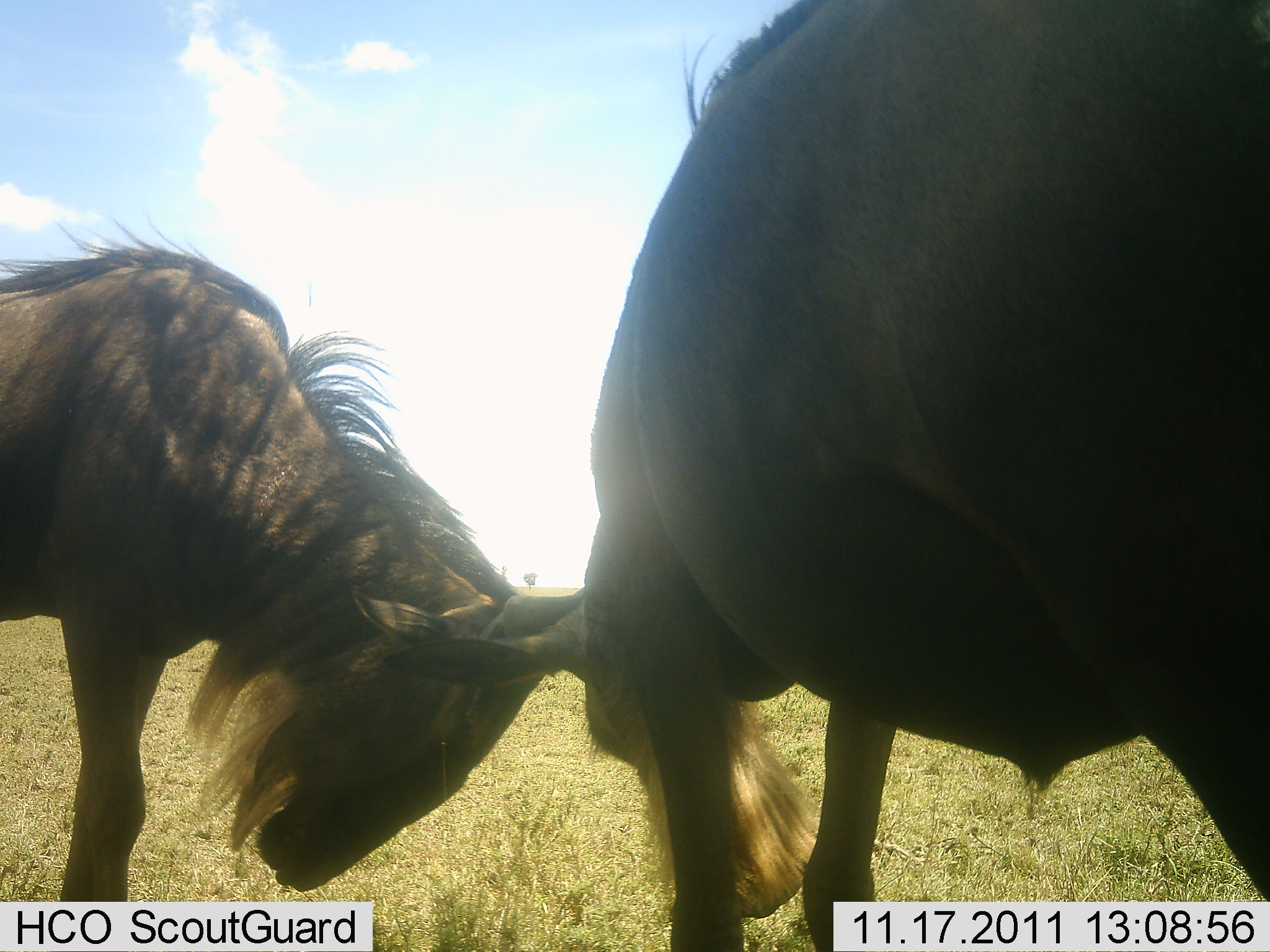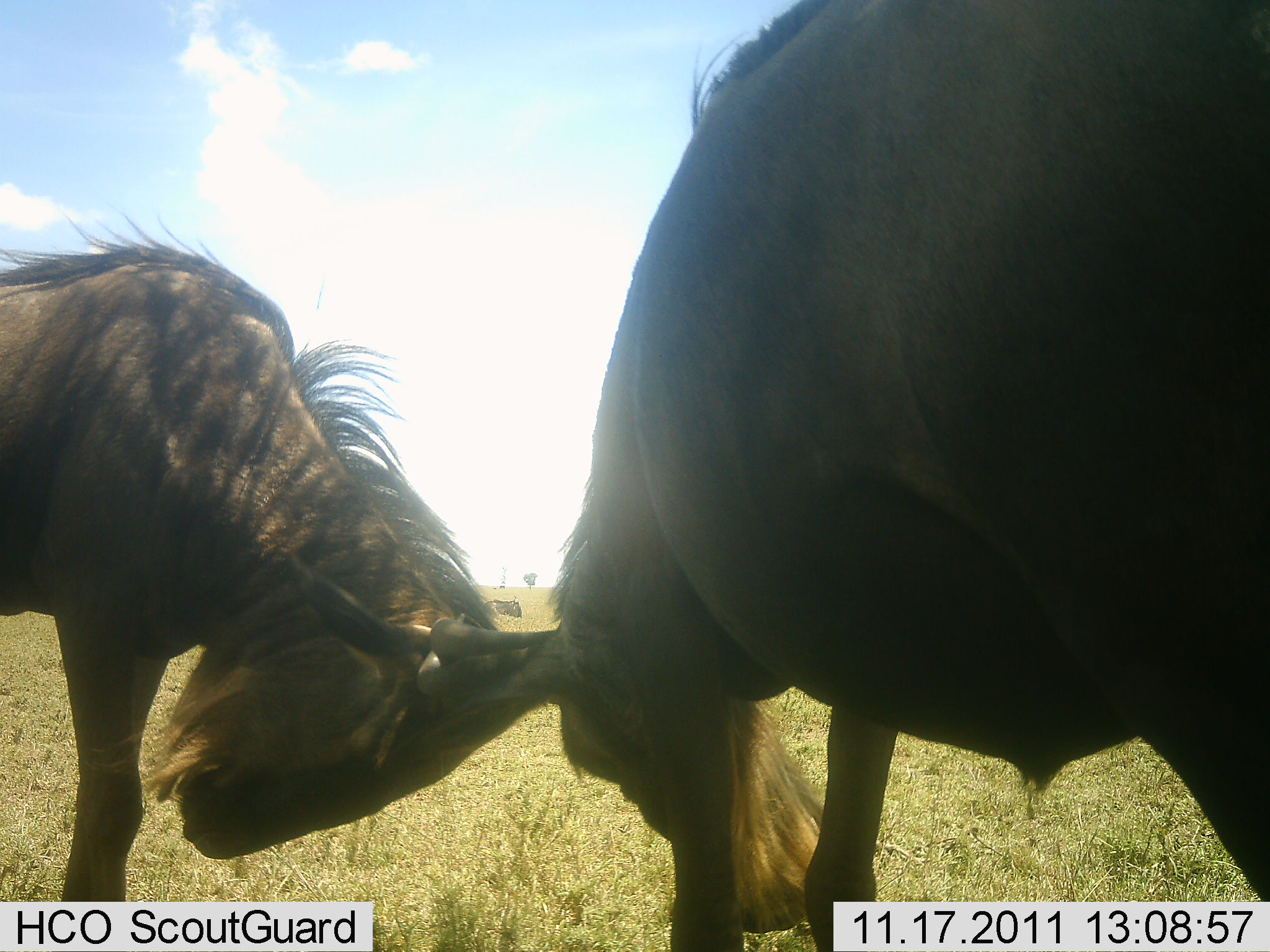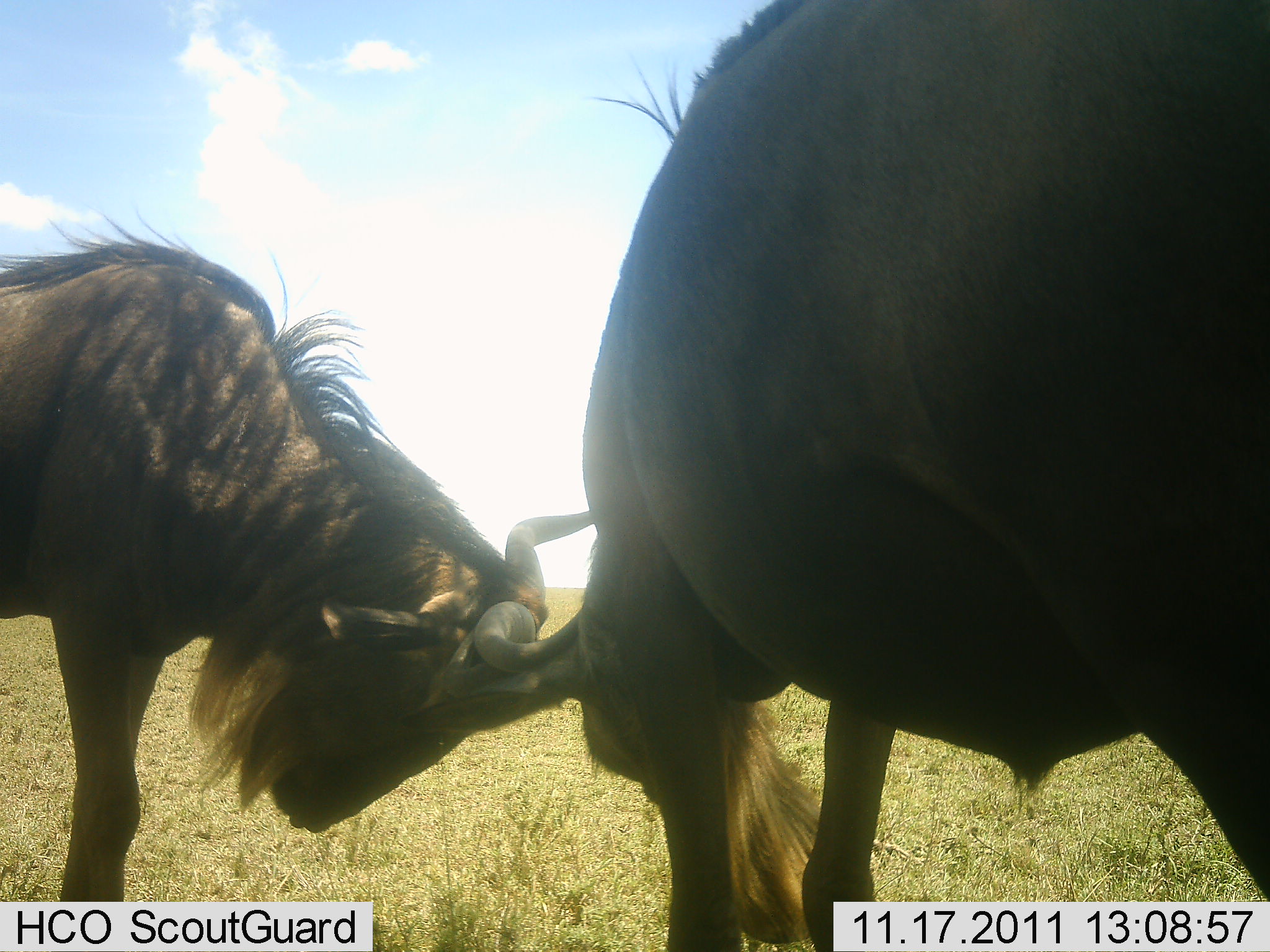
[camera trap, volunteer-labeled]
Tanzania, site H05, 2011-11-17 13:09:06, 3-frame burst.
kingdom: Animalia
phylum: Chordata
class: Mammalia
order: Artiodactyla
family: Bovidae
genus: Connochaetes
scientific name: Connochaetes taurinus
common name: blue wildebeest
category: wildebeest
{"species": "wildebeest (blue wildebeest) (Connochaetes taurinus)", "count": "2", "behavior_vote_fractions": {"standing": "8%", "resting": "0%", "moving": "0%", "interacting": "100%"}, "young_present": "0%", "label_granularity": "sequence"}